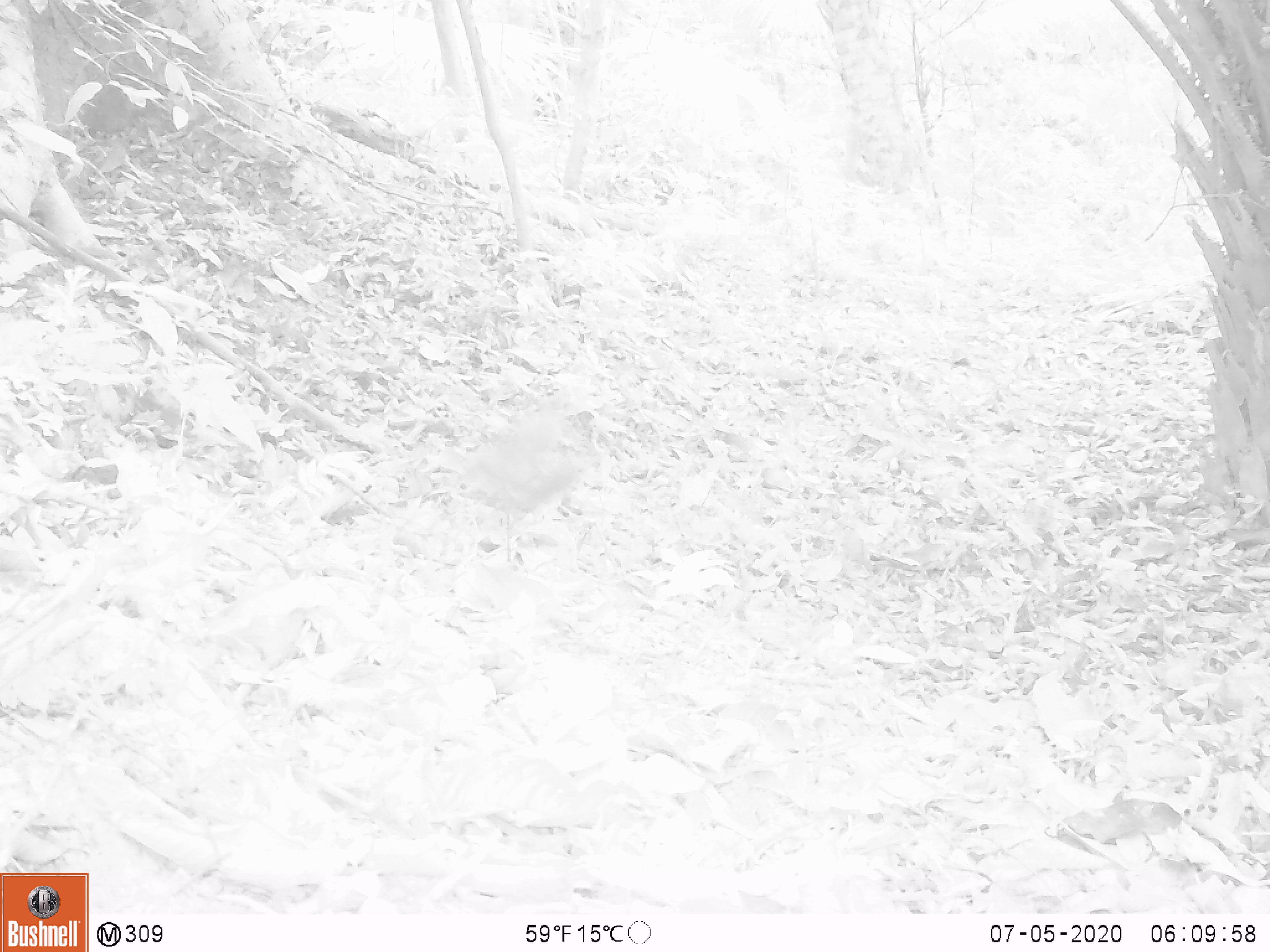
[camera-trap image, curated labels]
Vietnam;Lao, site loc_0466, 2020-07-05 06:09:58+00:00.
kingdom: Animalia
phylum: Chordata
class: Mammalia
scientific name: Mammalia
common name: mammal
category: unidentified small mammal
Unidentified small mammal (mammal) (Mammalia). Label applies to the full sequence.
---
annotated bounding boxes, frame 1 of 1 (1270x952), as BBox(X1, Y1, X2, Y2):
unidentified small mammal: BBox(435, 389, 583, 562)